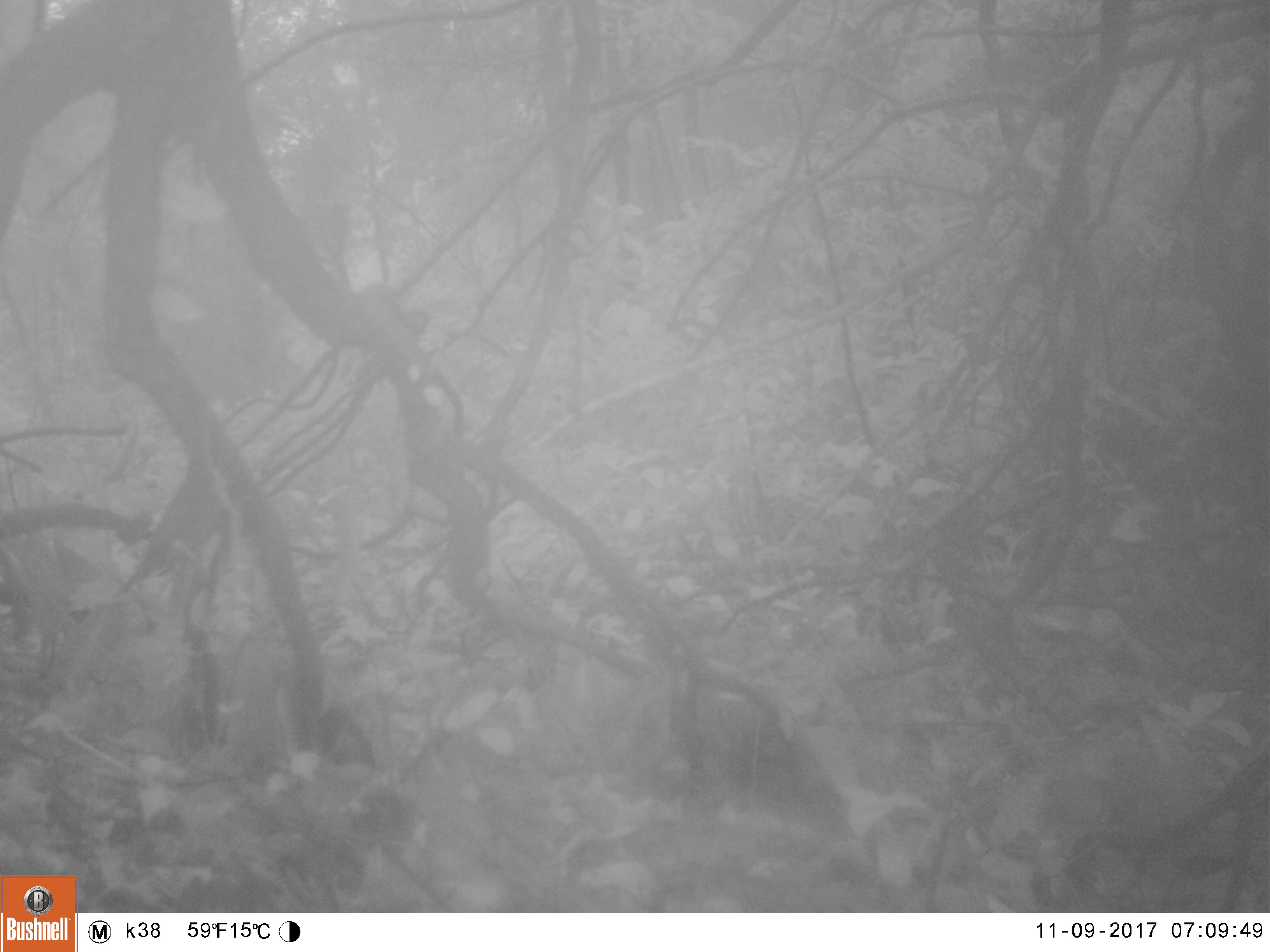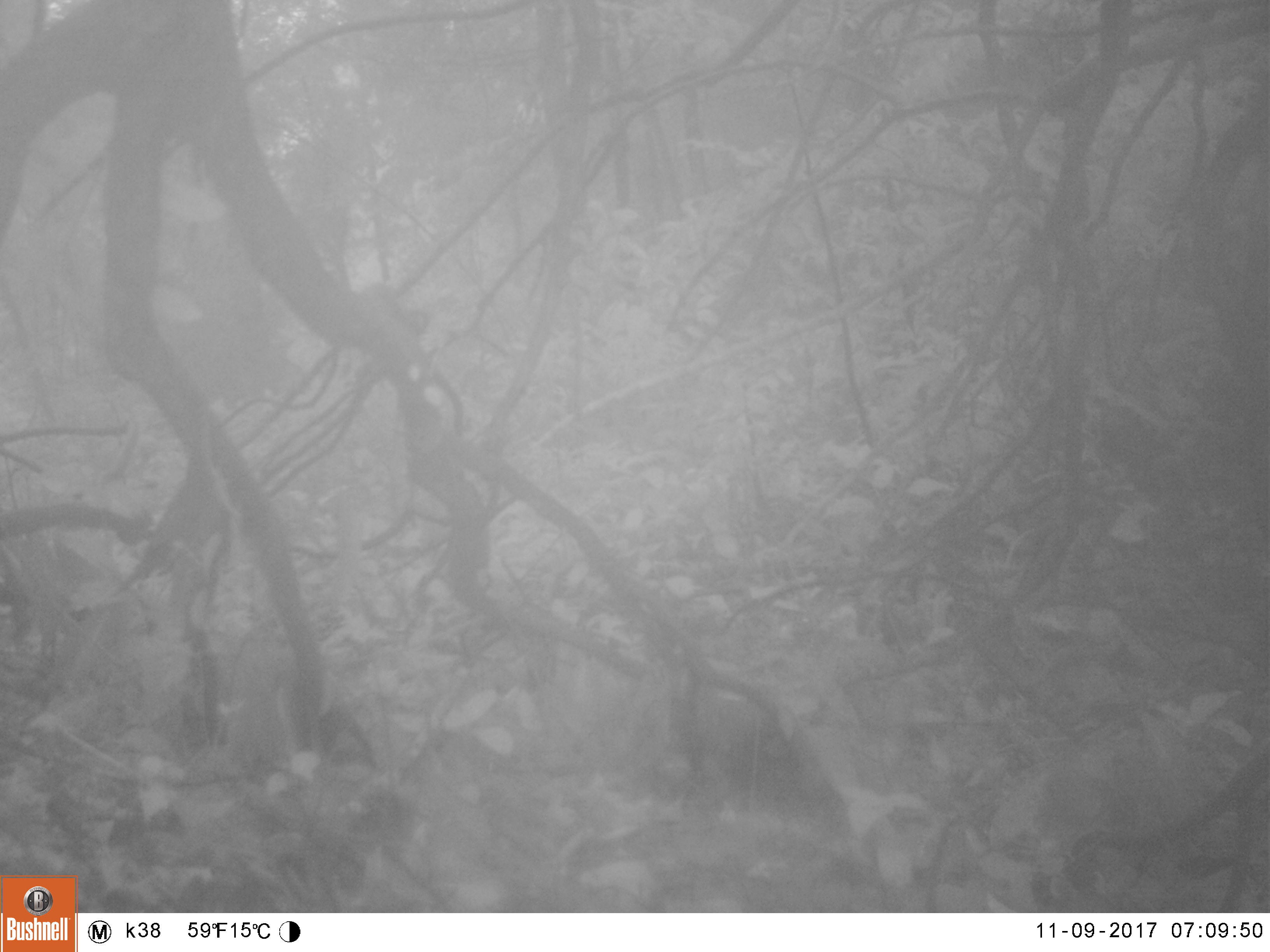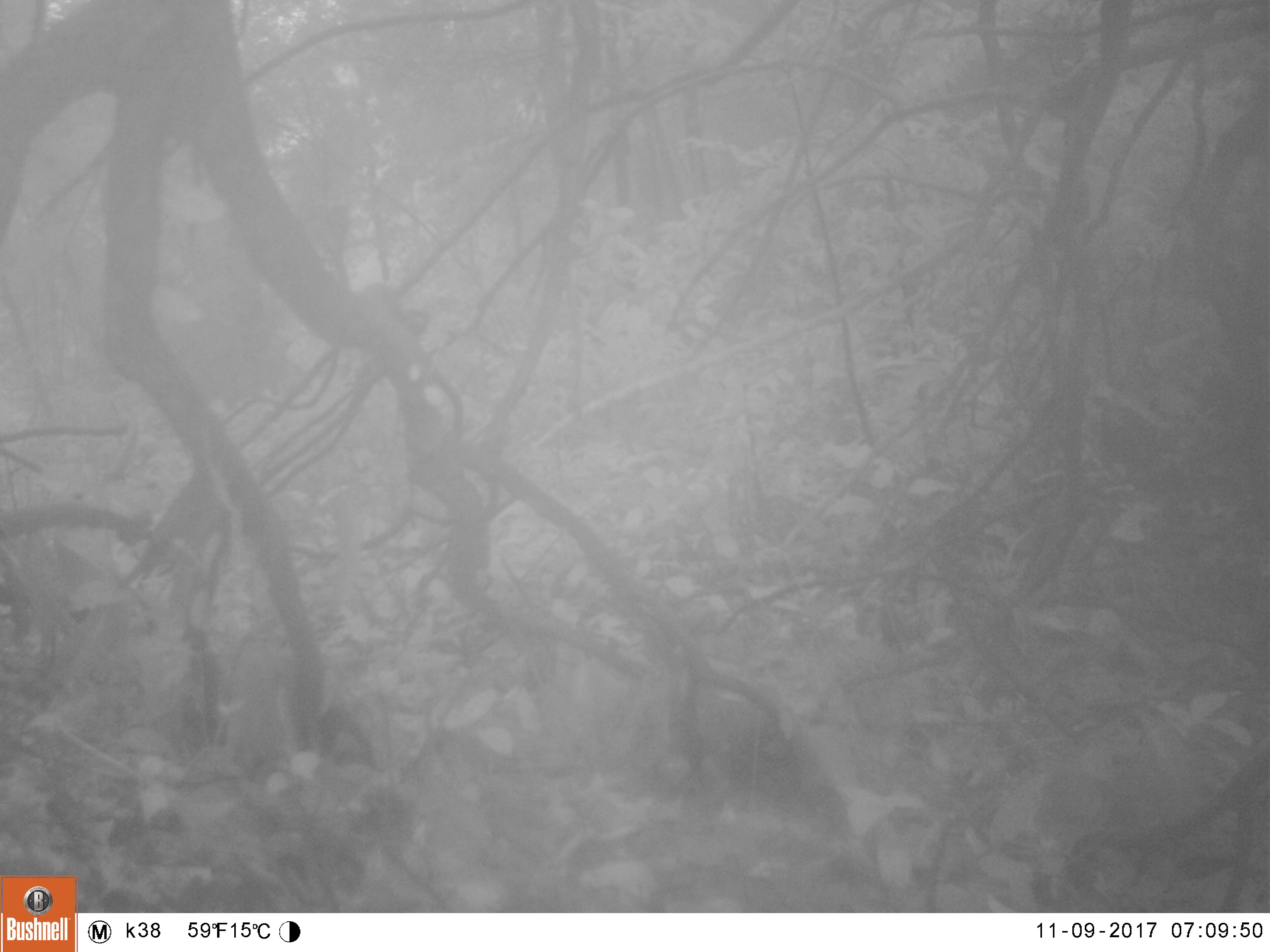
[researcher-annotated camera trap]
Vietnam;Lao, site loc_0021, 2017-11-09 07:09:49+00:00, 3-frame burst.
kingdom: Animalia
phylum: Chordata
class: Aves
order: Passeriformes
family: Leiothrichidae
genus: Garrulax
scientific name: Garrulax castanotis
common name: rufous-cheeked laughingthrush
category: rufous cheeked laughingthrush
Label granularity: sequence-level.